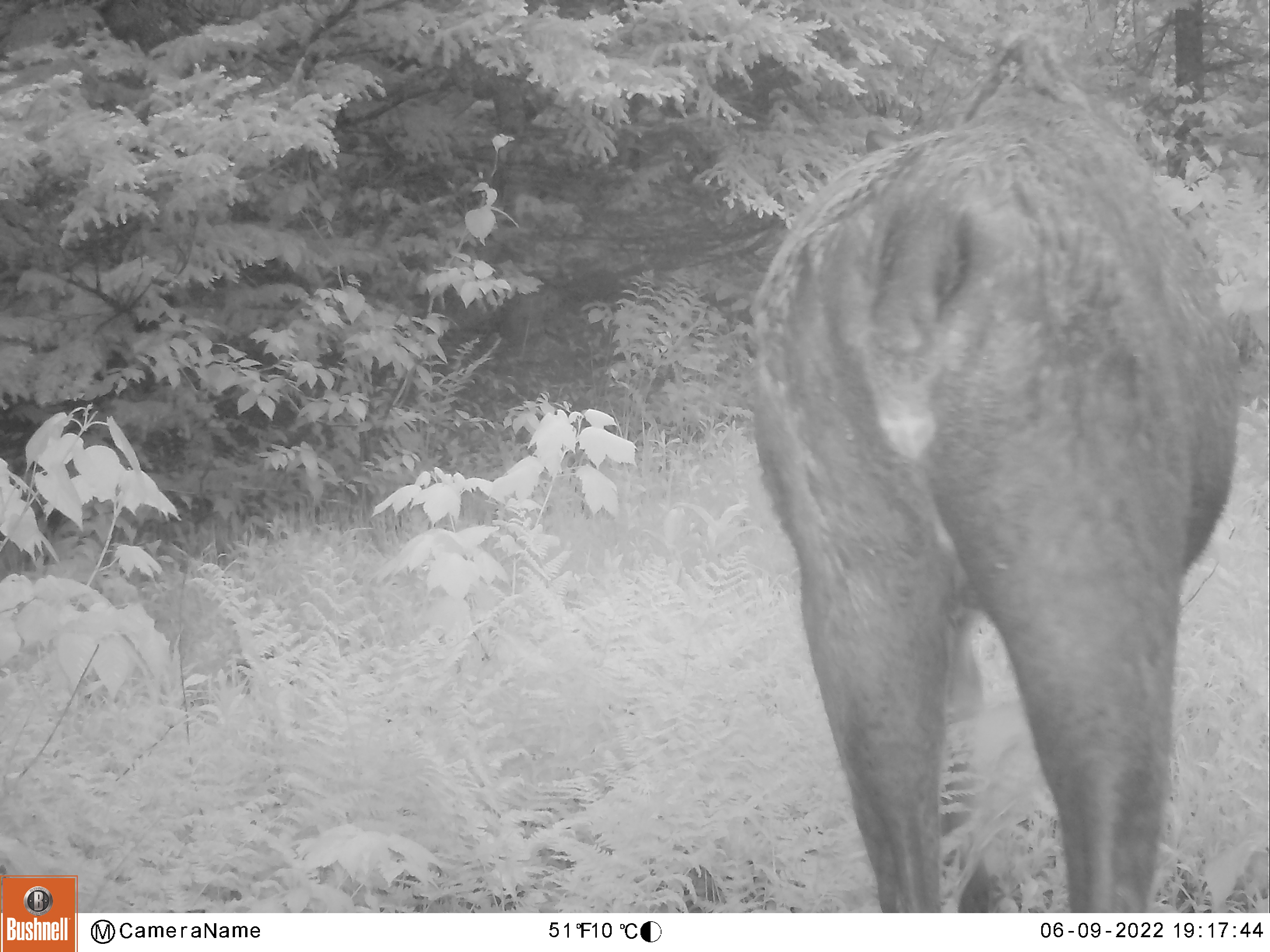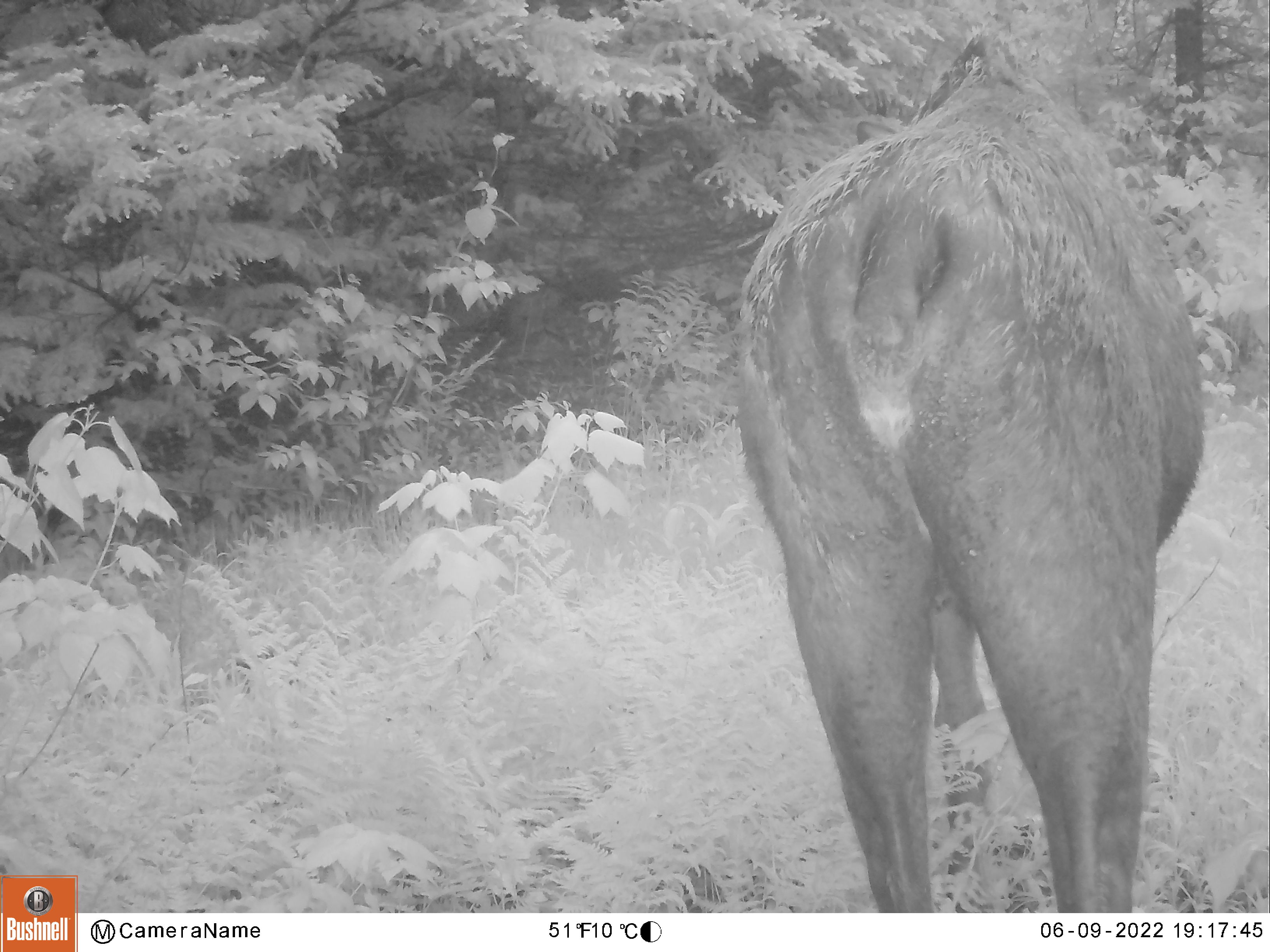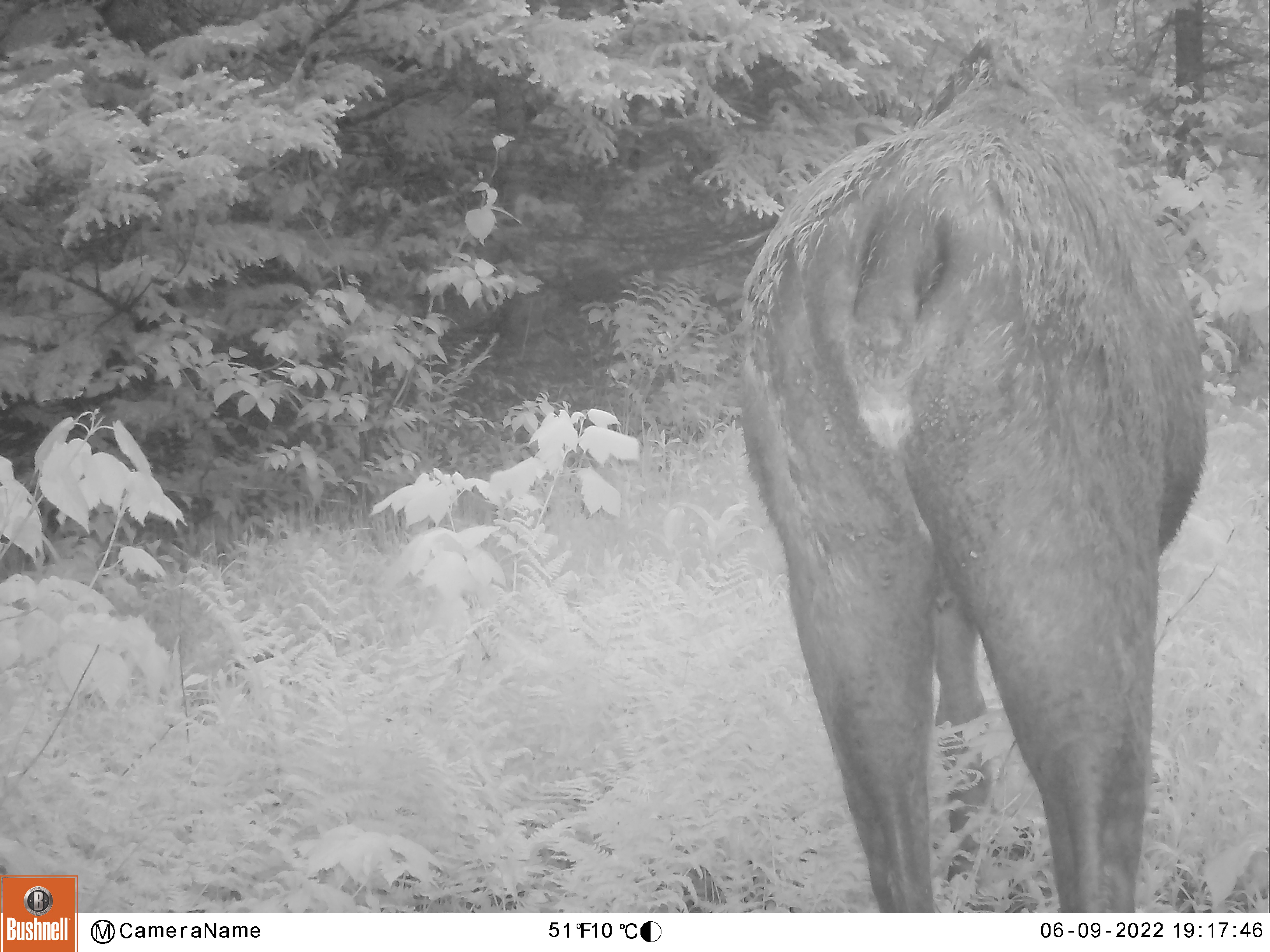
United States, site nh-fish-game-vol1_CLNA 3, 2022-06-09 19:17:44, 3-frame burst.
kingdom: Animalia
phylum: Chordata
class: Mammalia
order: Artiodactyla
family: Cervidae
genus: Alces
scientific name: Alces alces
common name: moose